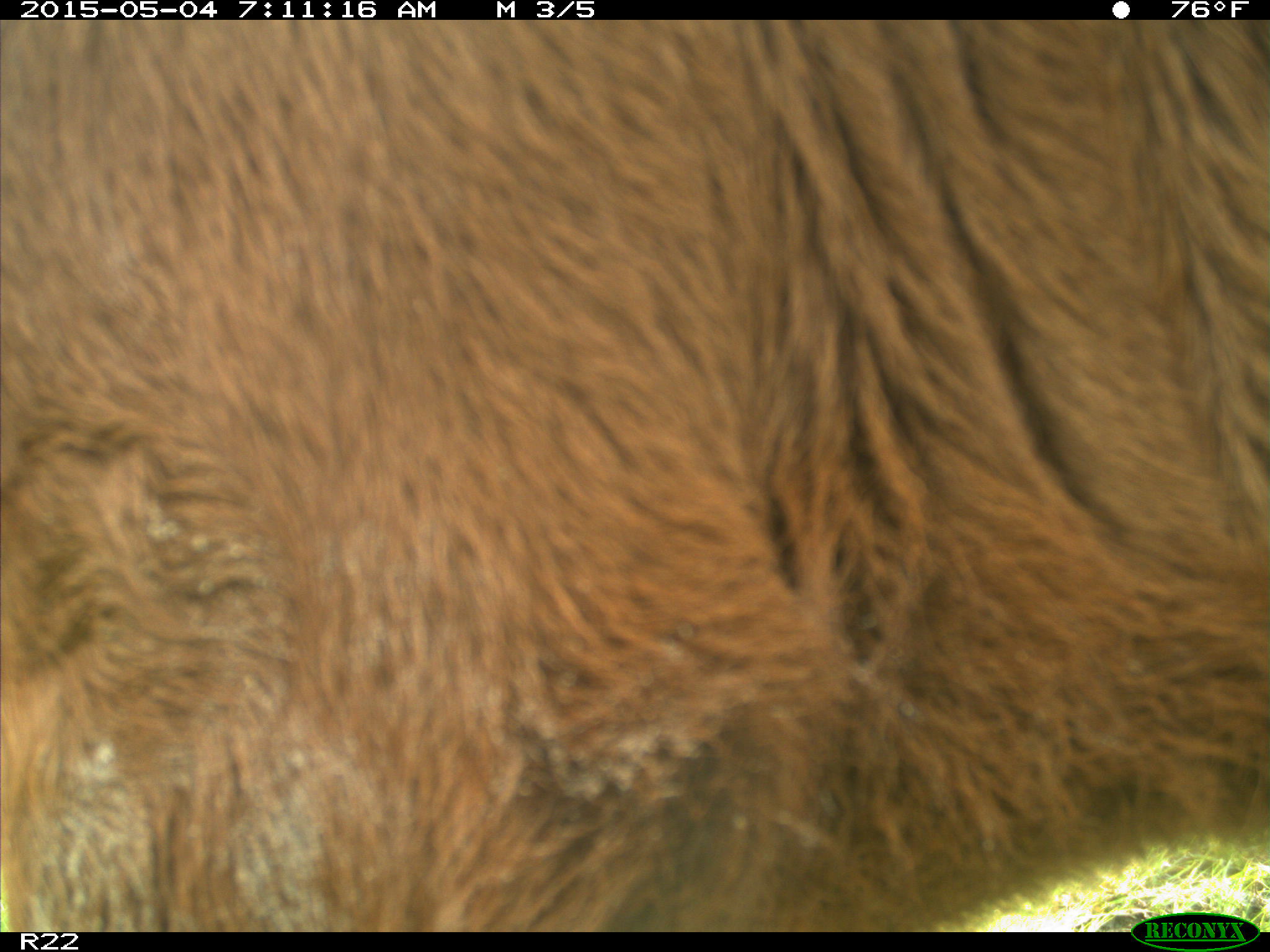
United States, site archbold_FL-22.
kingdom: Animalia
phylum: Chordata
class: Mammalia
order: Artiodactyla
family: Bovidae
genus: Bos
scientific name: Bos taurus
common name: domestic cow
Bos taurus (domestic cow).